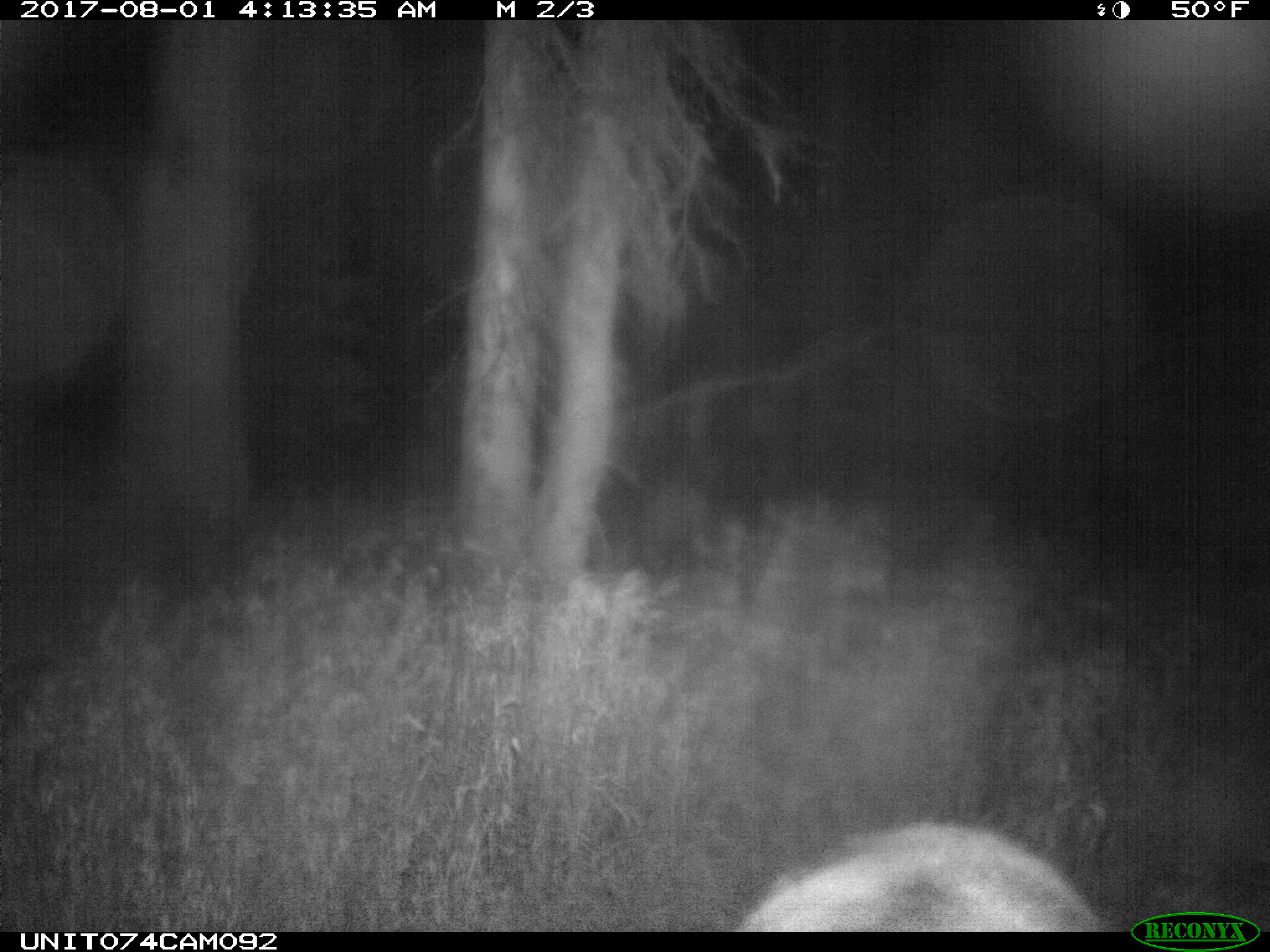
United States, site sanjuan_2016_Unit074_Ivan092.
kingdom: Animalia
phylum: Chordata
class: Mammalia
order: Artiodactyla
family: Cervidae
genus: Cervus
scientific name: Cervus elaphus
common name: red deer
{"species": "Cervus elaphus (red deer)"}